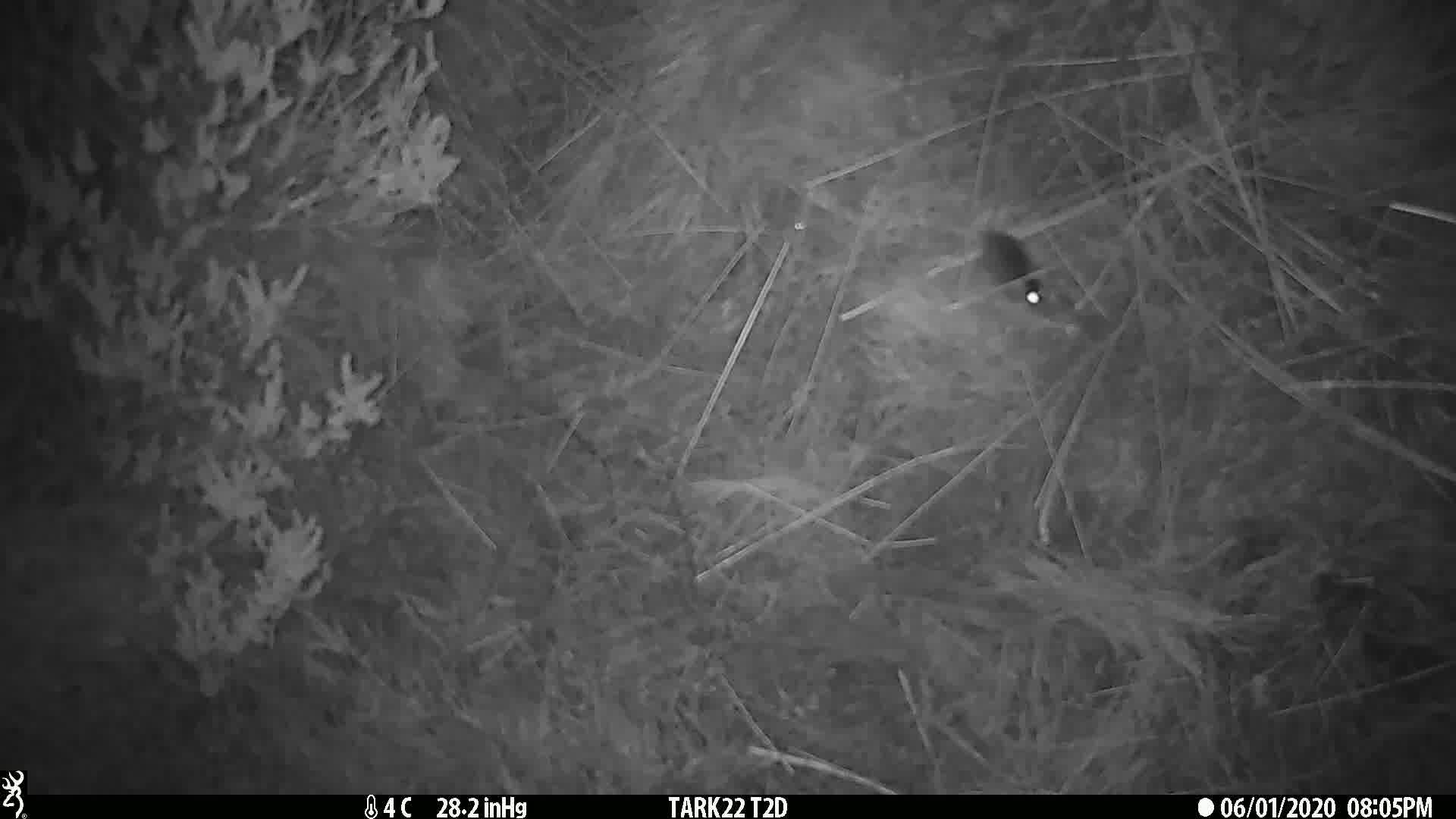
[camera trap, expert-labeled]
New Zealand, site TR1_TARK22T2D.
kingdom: Animalia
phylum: Chordata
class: Mammalia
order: Rodentia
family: Muridae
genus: Mus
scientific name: Mus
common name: mouse